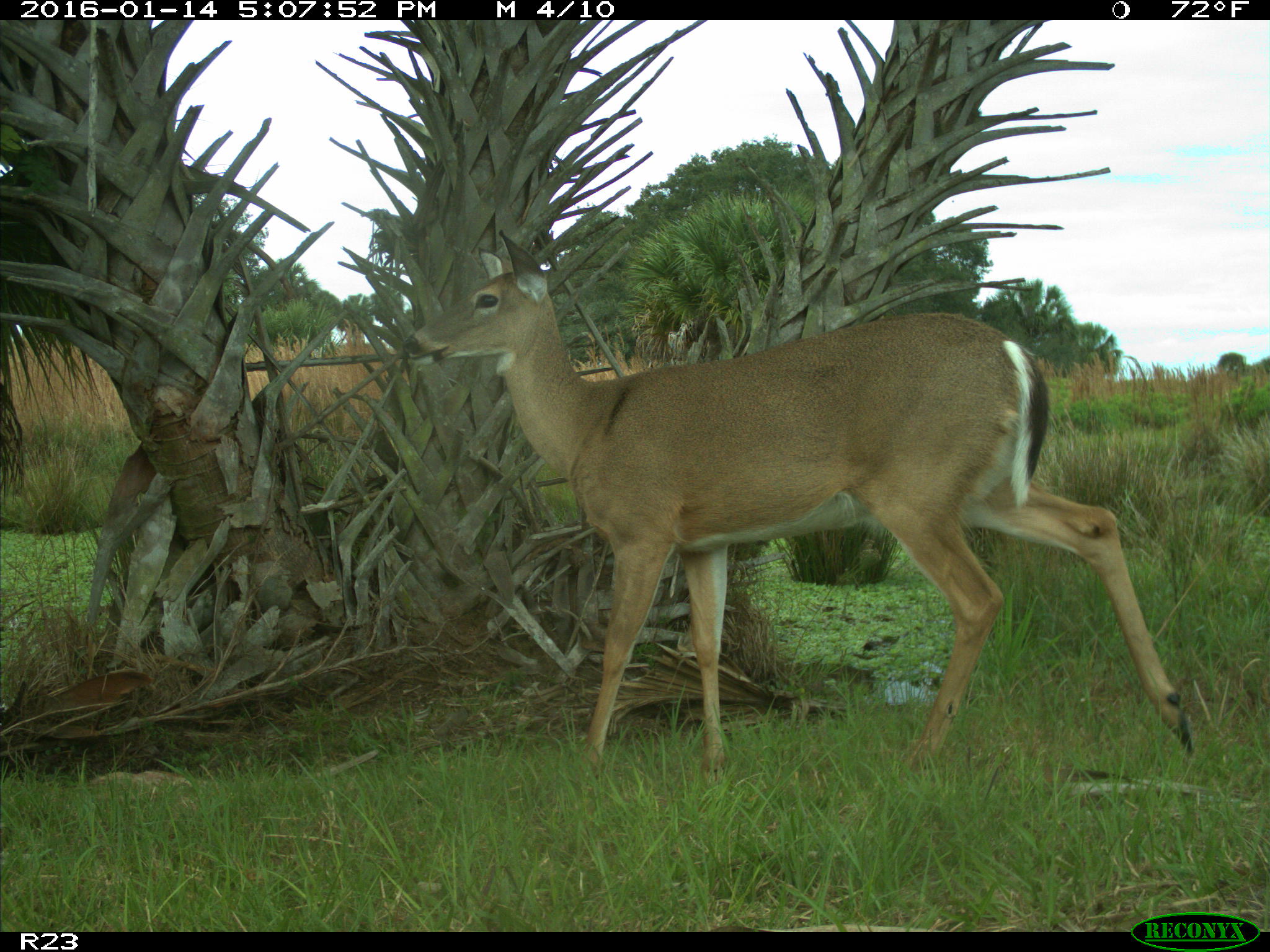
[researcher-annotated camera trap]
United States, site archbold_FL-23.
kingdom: Animalia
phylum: Chordata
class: Mammalia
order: Artiodactyla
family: Cervidae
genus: Odocoileus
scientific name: Odocoileus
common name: deer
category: unidentified deer